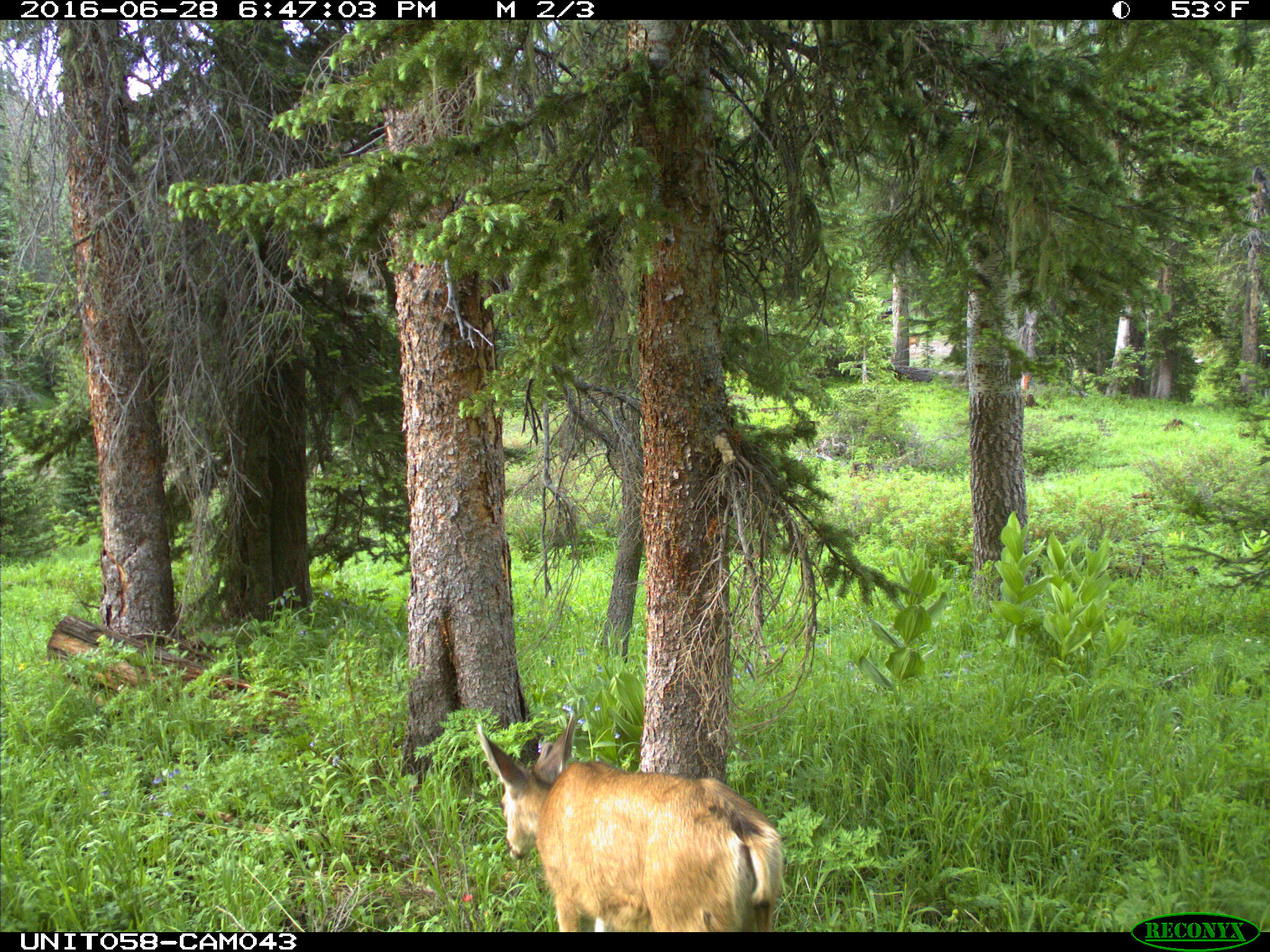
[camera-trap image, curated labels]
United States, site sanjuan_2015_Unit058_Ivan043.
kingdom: Animalia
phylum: Chordata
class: Mammalia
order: Artiodactyla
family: Cervidae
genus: Odocoileus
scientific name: Odocoileus hemionus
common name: mule deer